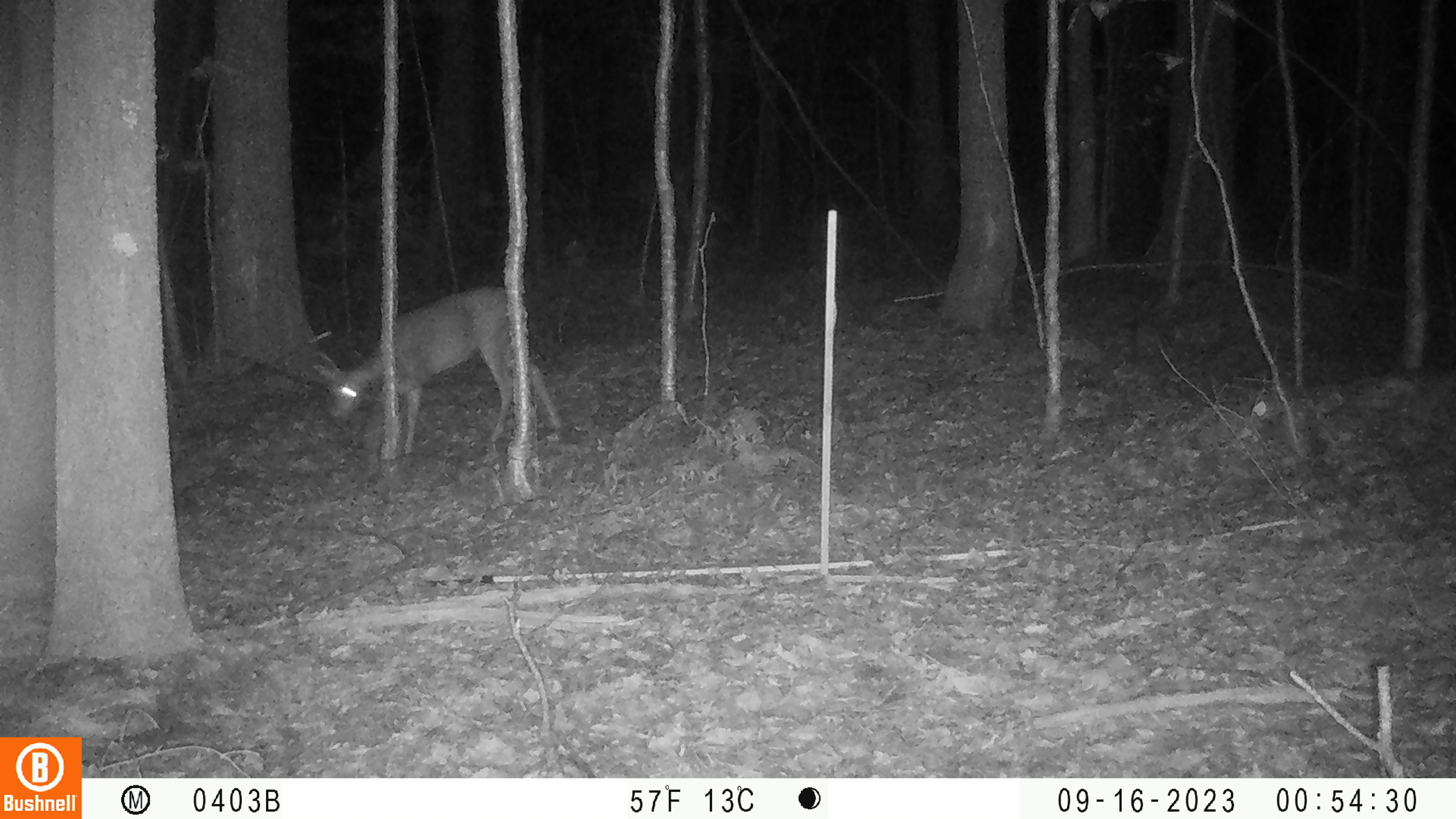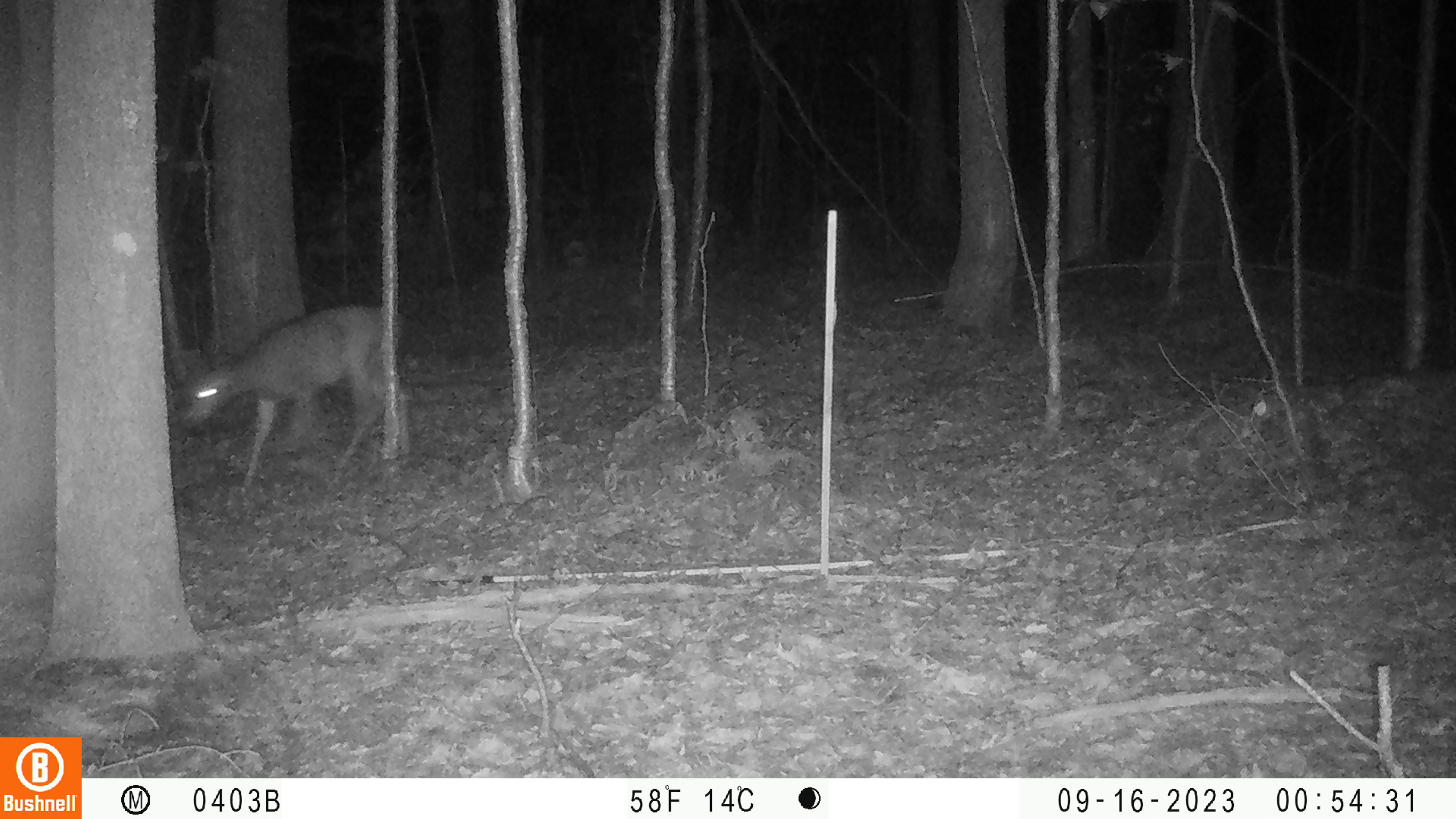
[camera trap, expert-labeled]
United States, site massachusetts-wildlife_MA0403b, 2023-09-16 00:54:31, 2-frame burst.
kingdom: Animalia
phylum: Chordata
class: Mammalia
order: Artiodactyla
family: Cervidae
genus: Odocoileus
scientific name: Odocoileus virginianus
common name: white-tailed deer